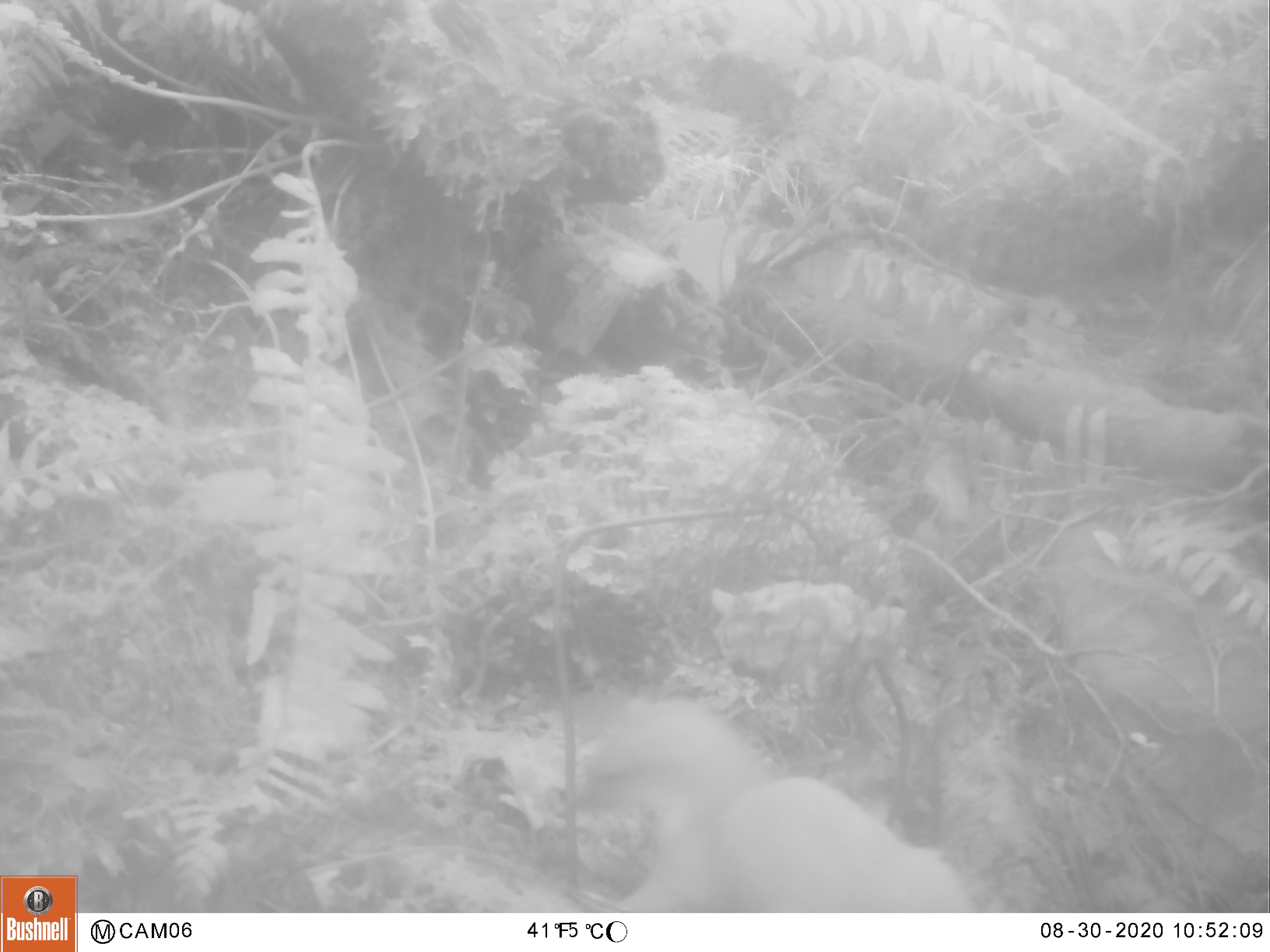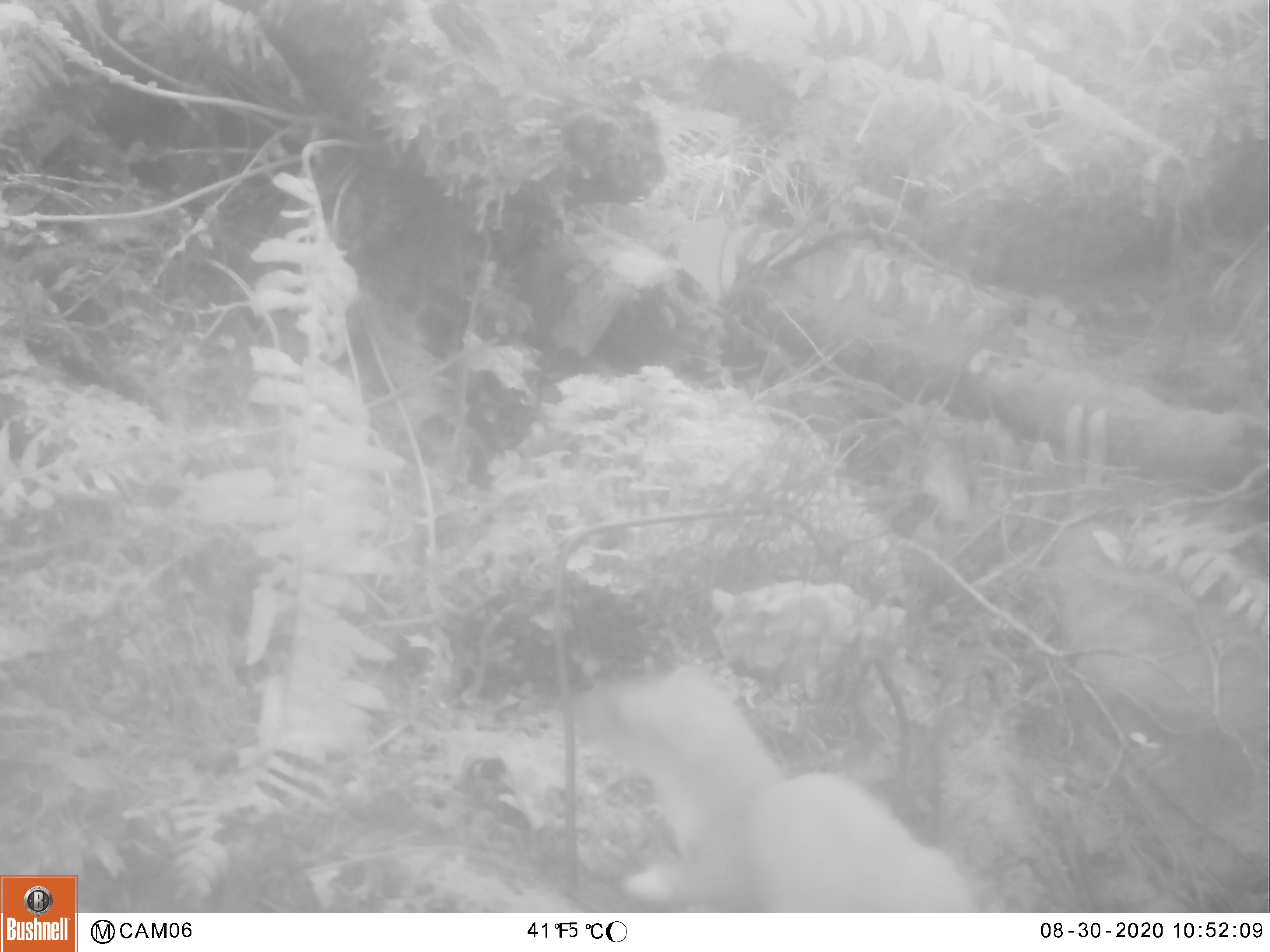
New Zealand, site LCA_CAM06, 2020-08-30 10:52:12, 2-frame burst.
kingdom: Animalia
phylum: Chordata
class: Mammalia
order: Carnivora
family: Mustelidae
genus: Mustela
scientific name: Mustela erminea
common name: stoat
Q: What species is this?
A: Stoat (Mustela erminea).